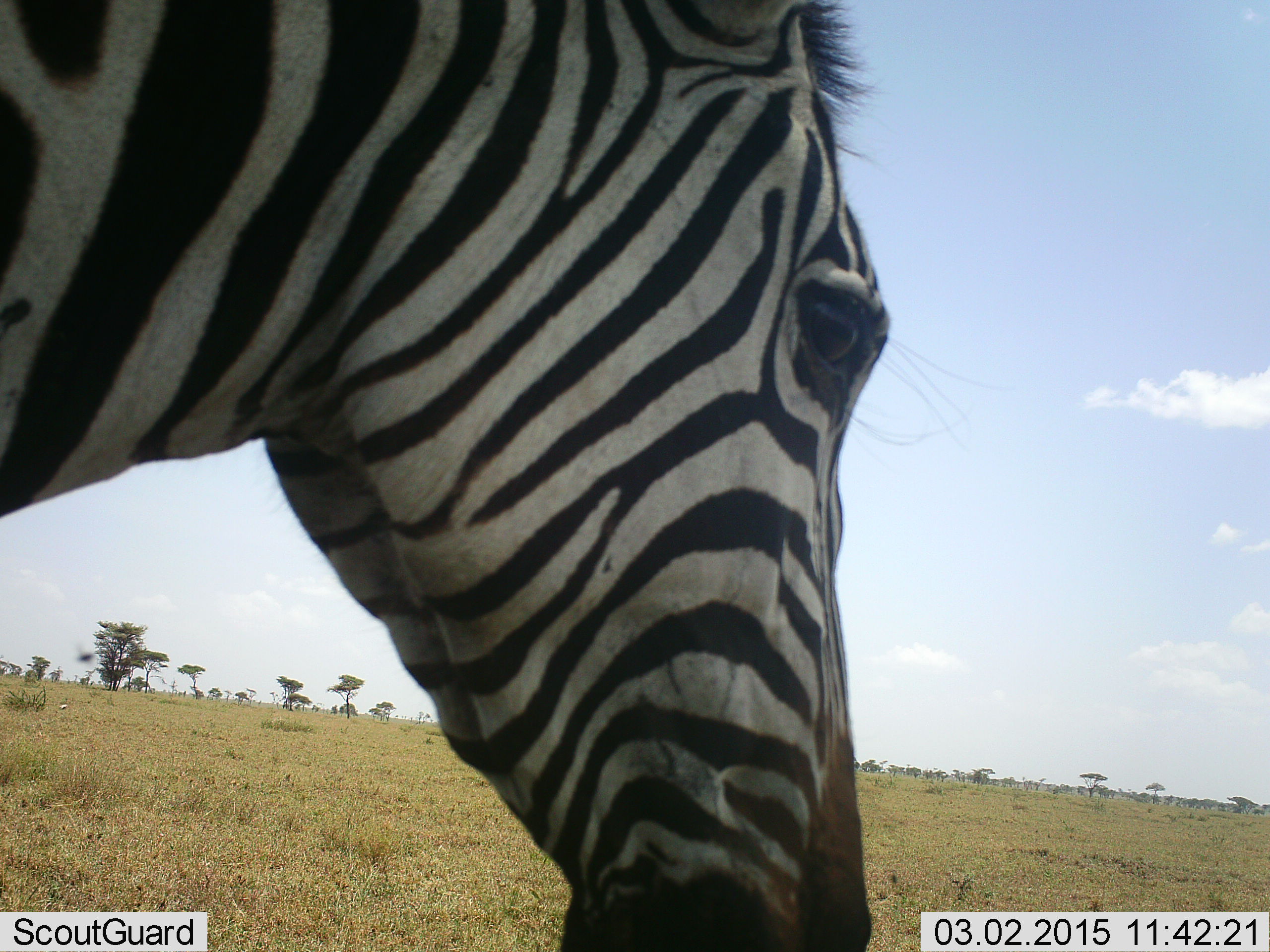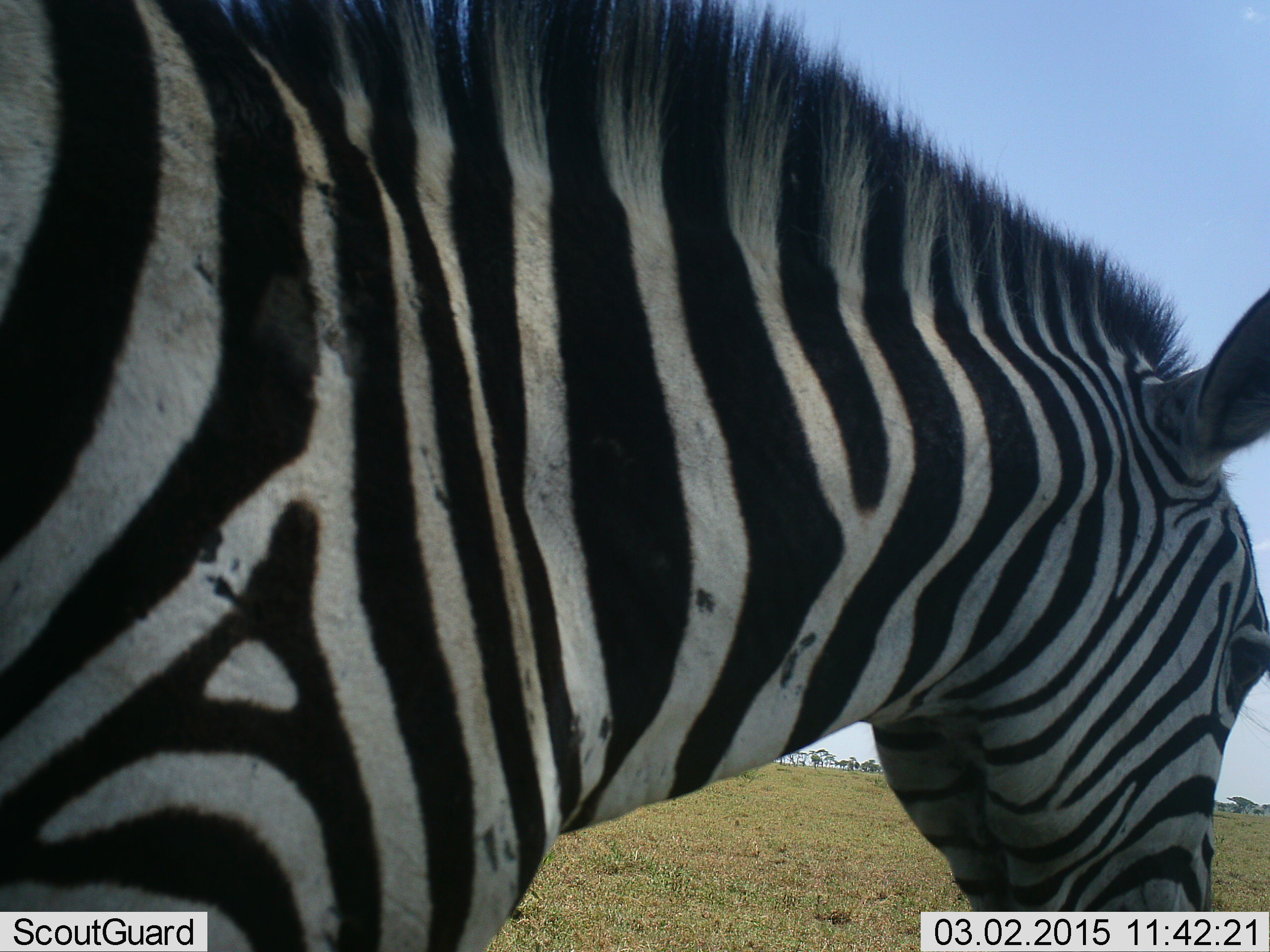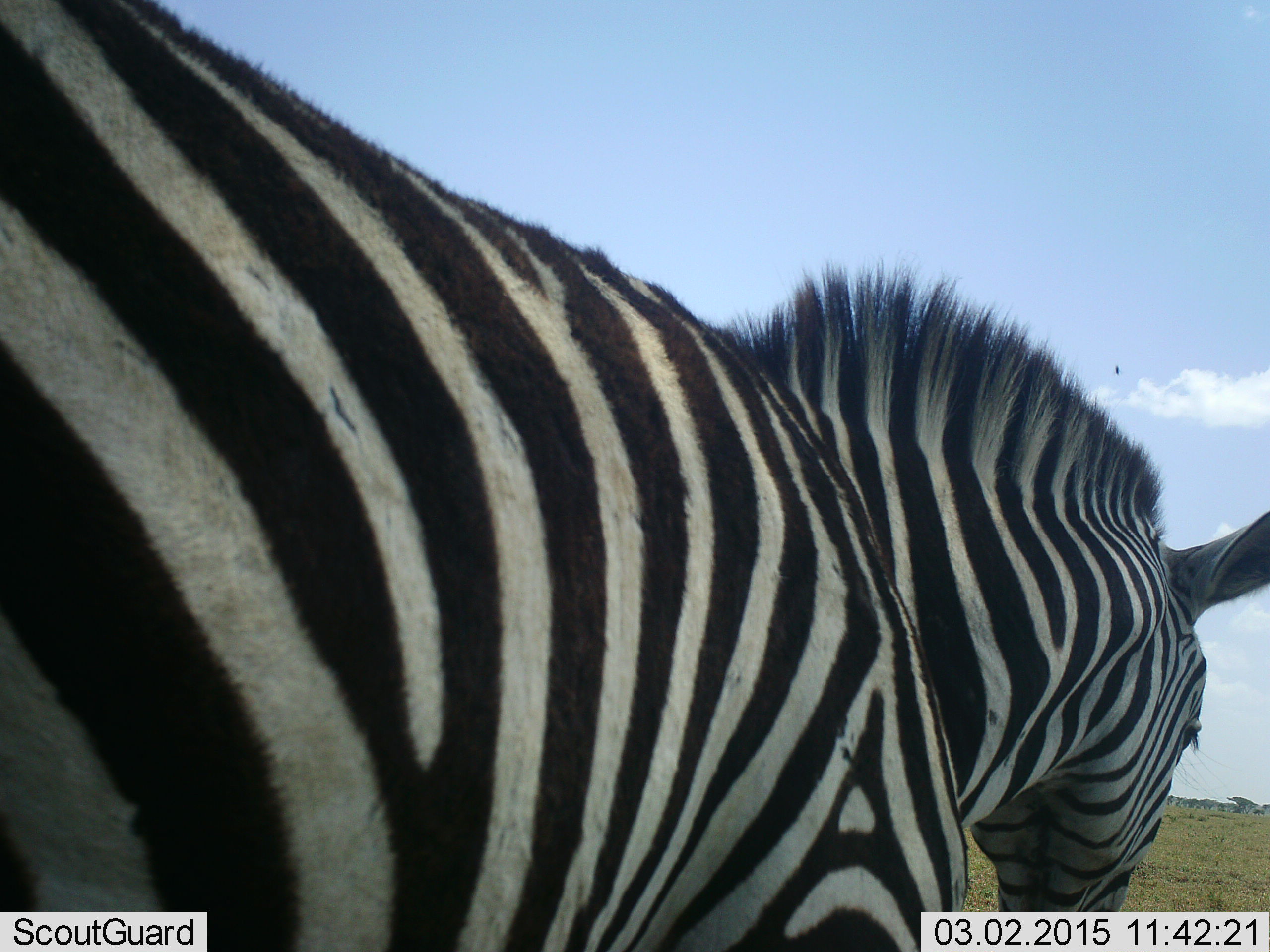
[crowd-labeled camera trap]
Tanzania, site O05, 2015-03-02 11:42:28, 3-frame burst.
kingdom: Animalia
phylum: Chordata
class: Mammalia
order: Perissodactyla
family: Equidae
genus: Equus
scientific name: Equus quagga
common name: plains zebra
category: zebra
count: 1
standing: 10%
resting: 0%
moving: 90%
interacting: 0%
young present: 0%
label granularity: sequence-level